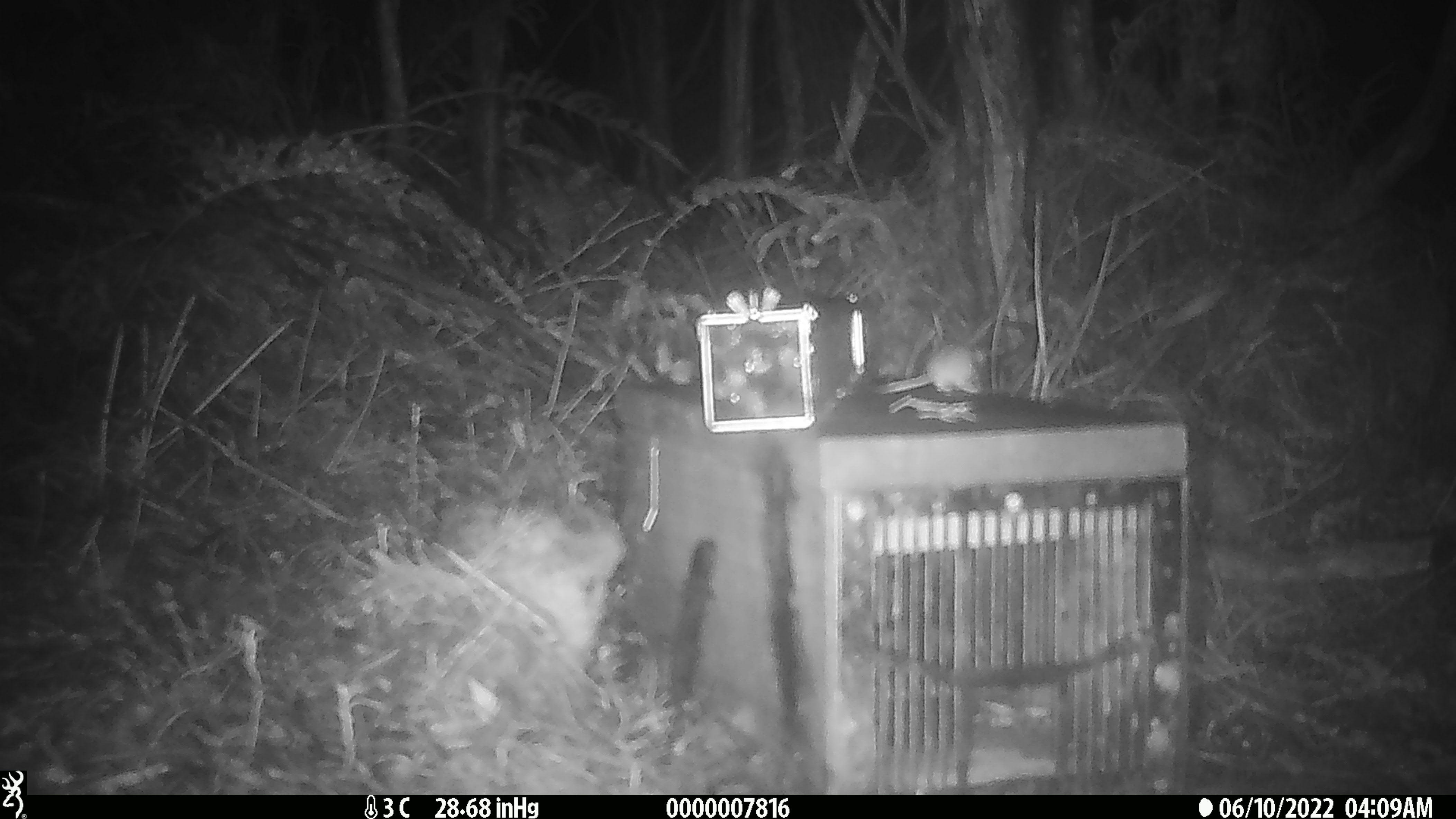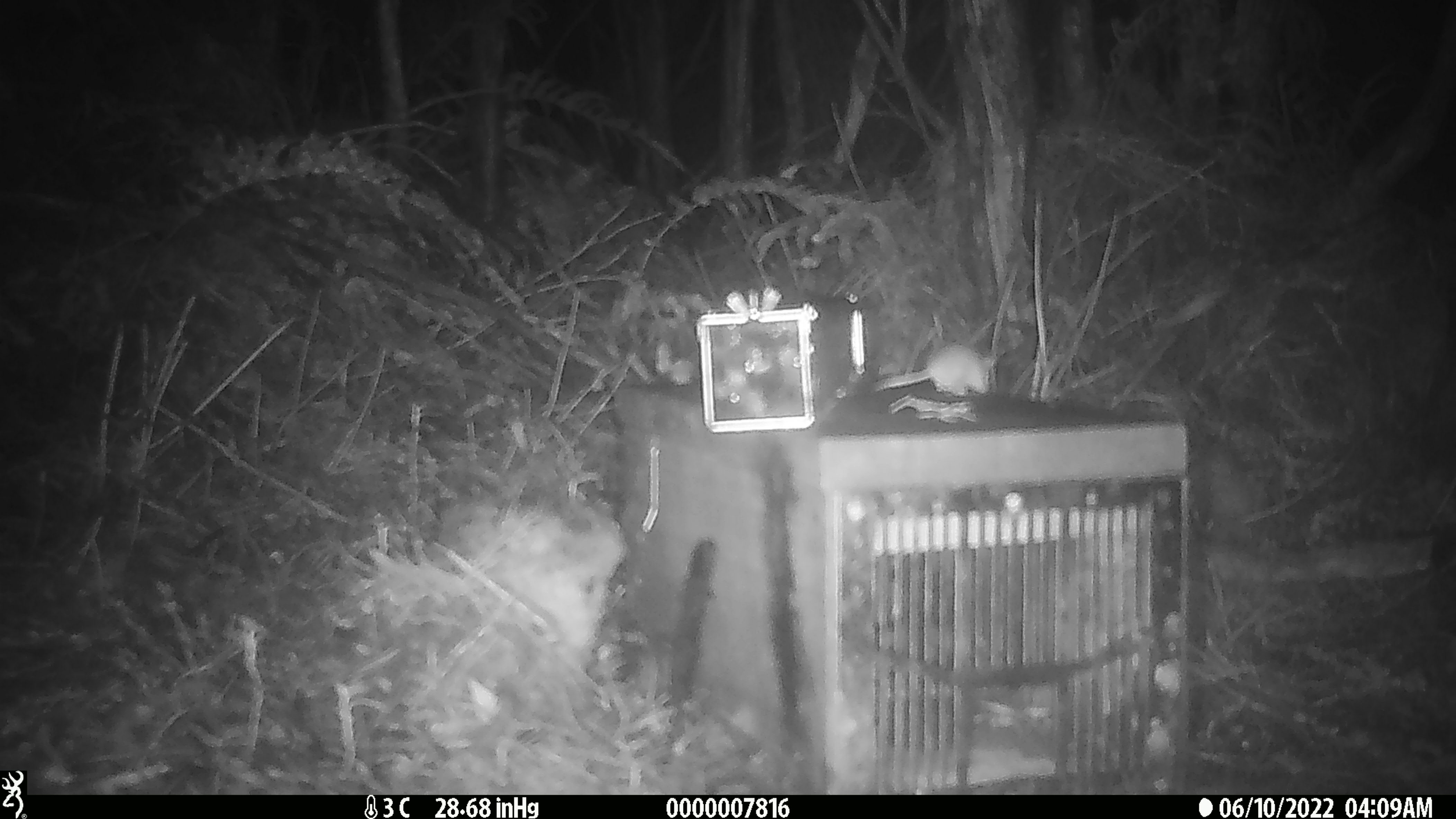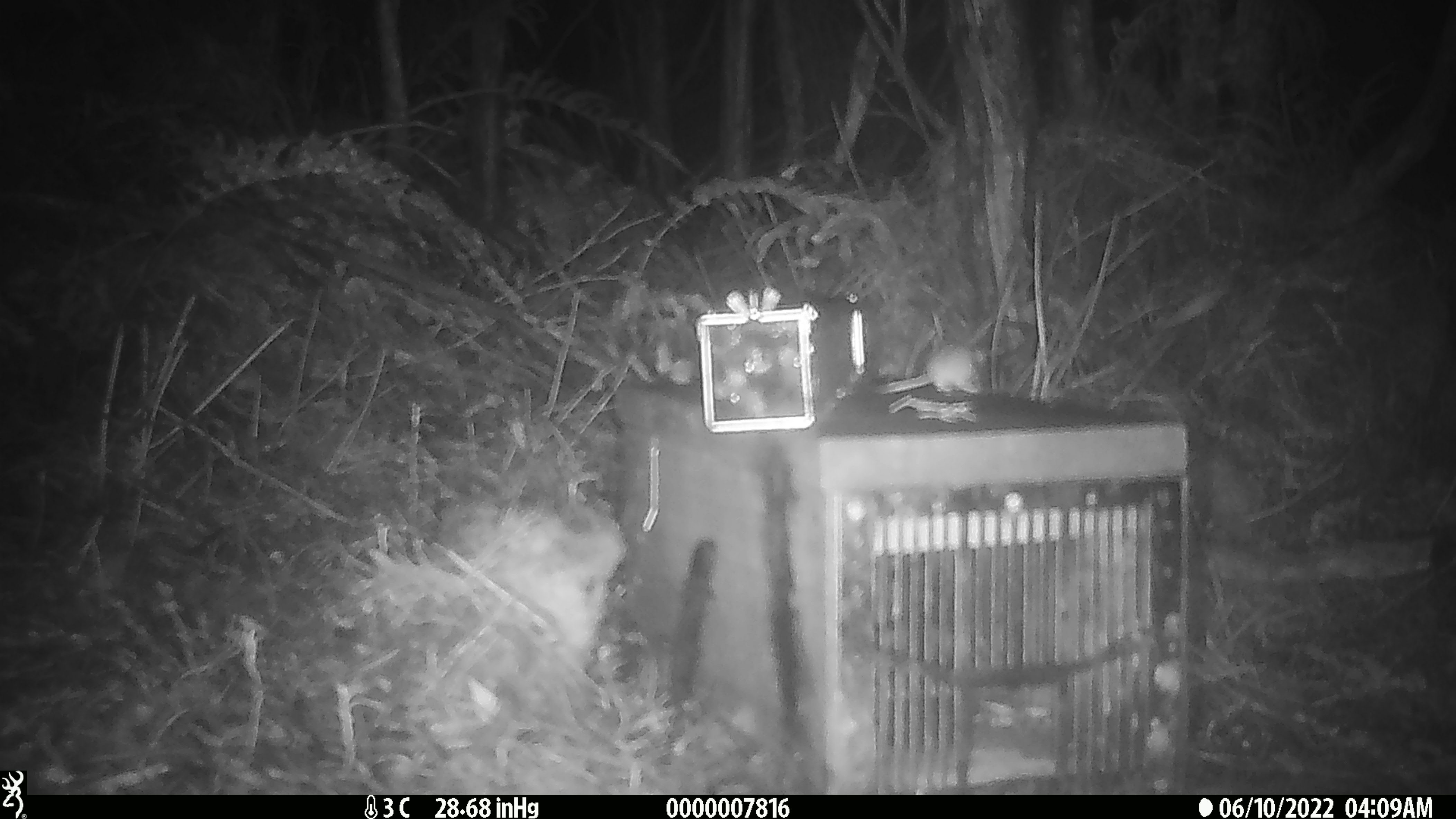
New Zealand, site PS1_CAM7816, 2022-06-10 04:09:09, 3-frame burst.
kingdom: Animalia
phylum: Chordata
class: Mammalia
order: Rodentia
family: Muridae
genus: Mus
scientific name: Mus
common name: mouse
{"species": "mouse (Mus)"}